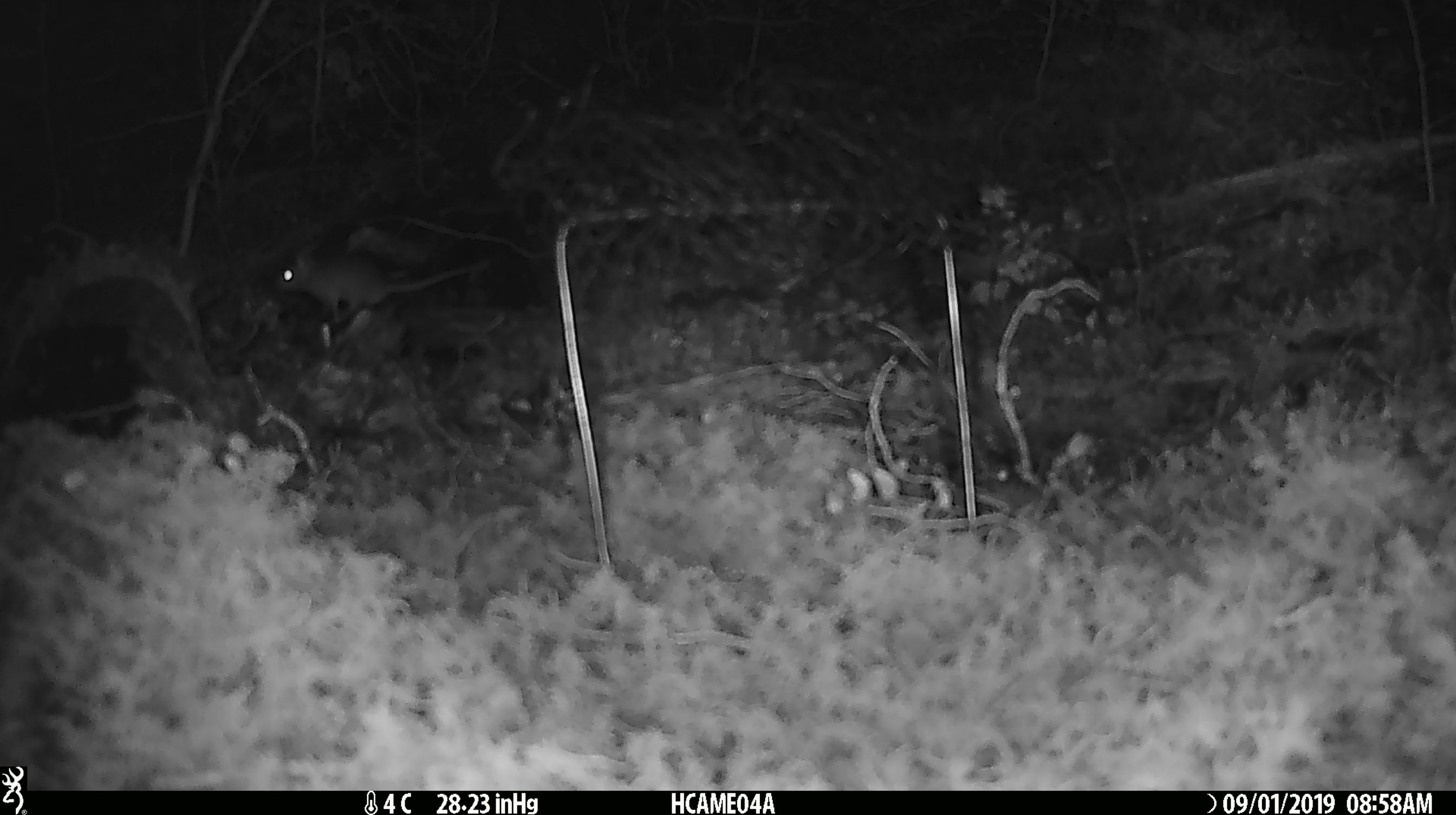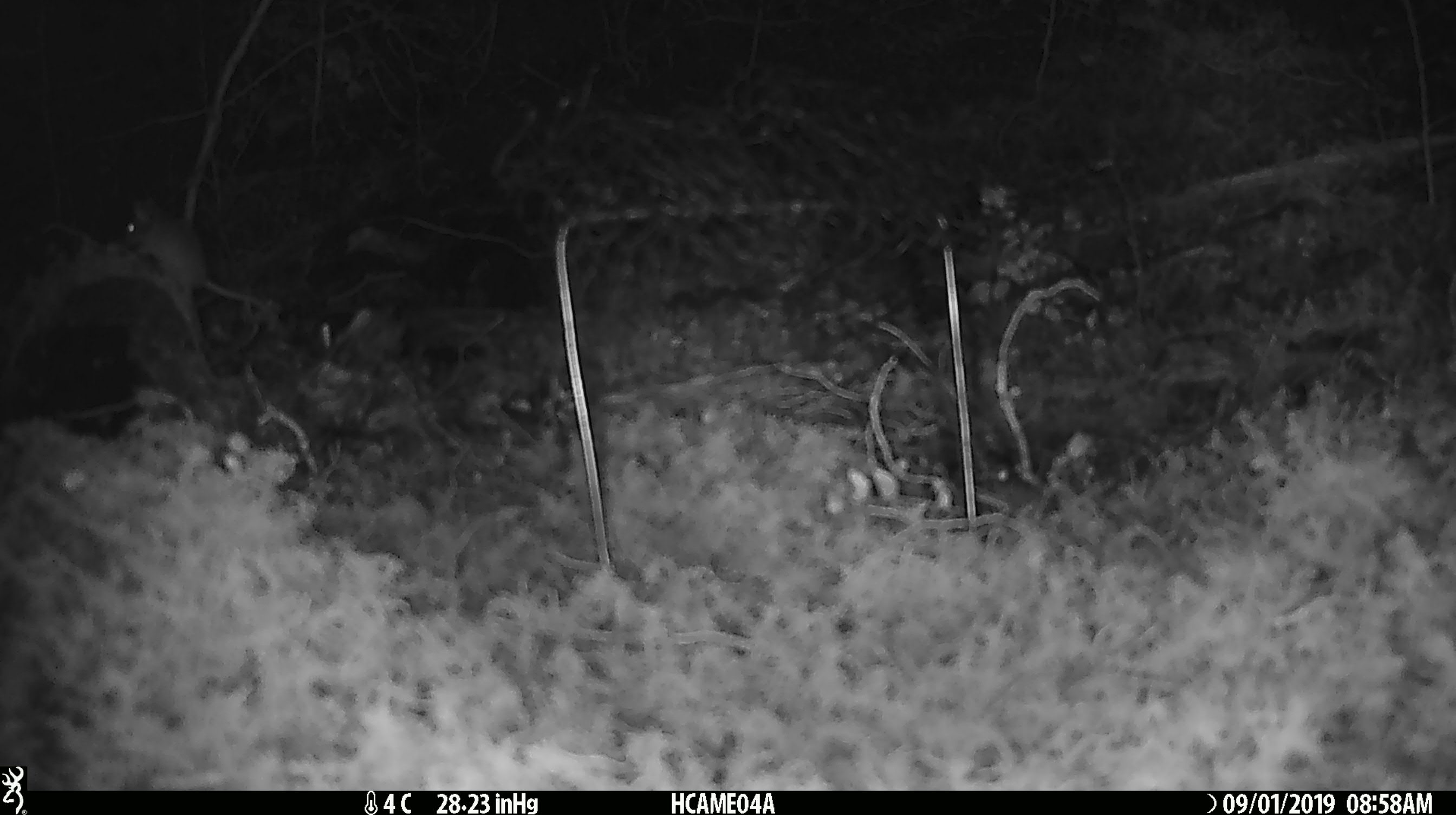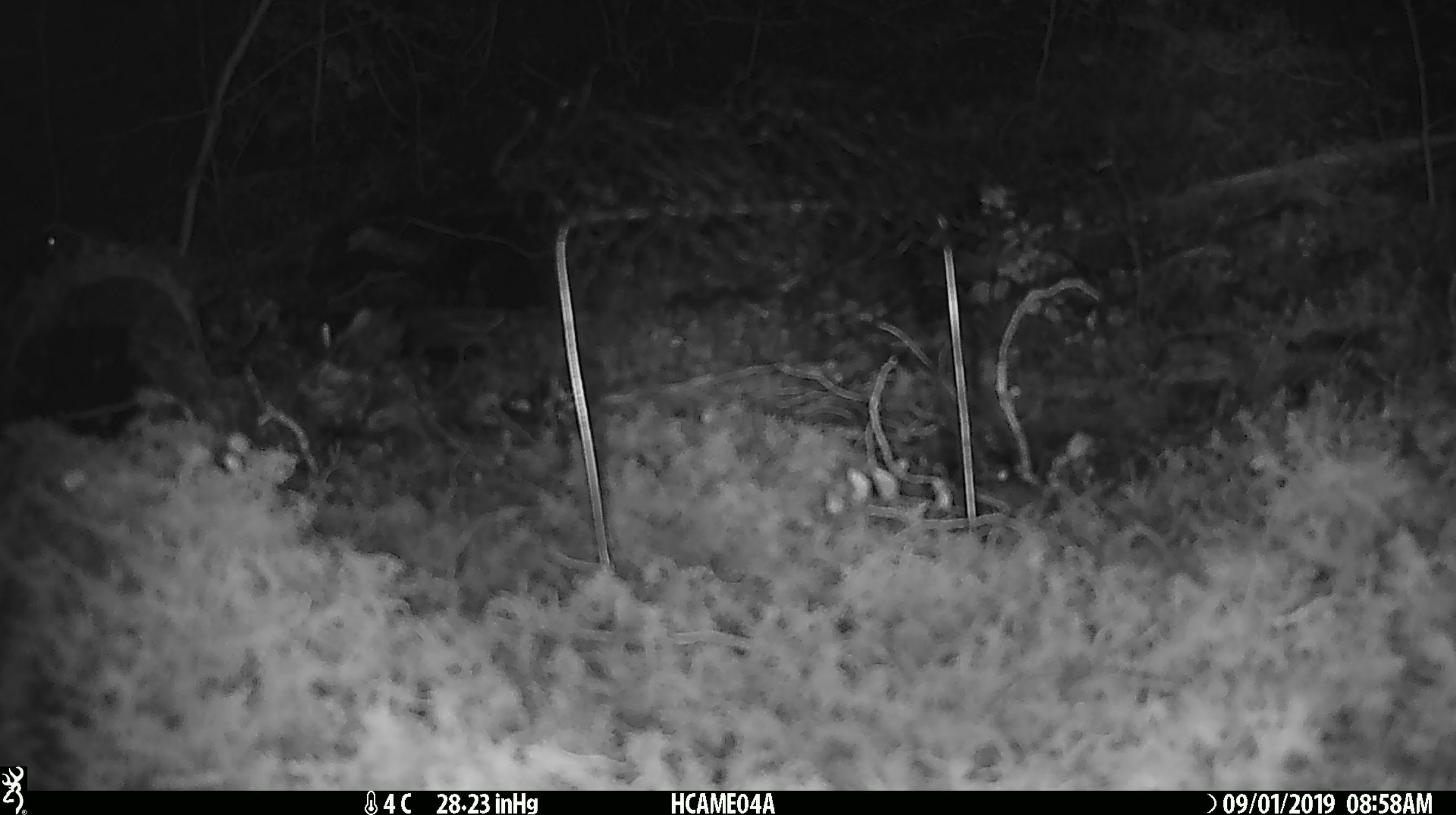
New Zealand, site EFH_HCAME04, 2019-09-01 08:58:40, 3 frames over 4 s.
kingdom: Animalia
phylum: Chordata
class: Mammalia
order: Rodentia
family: Muridae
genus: Mus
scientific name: Mus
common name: mouse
Mouse (Mus).